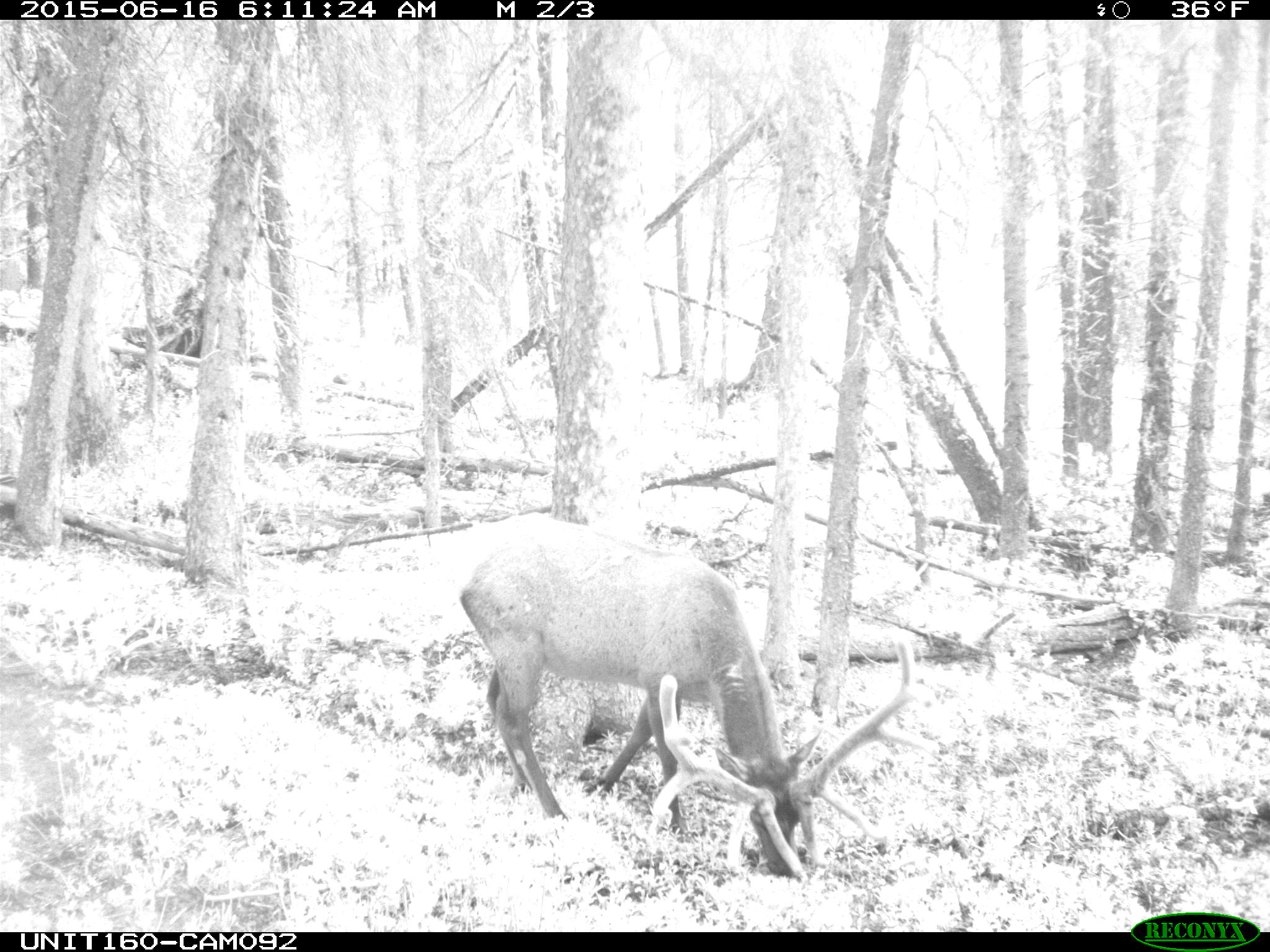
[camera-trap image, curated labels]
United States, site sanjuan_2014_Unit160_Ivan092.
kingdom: Animalia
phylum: Chordata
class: Mammalia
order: Artiodactyla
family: Cervidae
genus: Cervus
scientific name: Cervus elaphus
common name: red deer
Cervus elaphus (red deer).